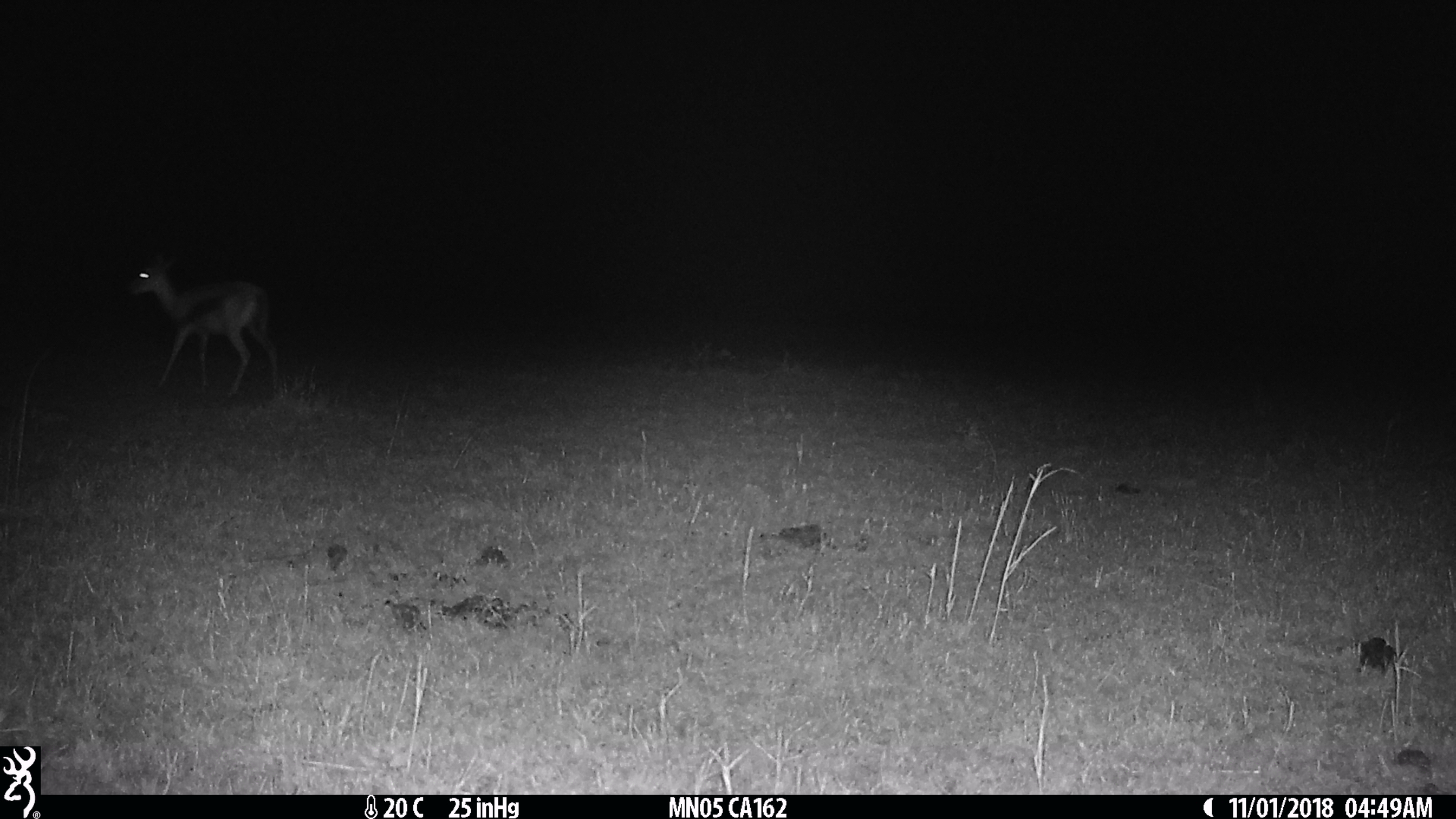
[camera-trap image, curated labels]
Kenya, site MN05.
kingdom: Animalia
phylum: Chordata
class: Mammalia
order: Artiodactyla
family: Bovidae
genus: Eudorcas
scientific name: Eudorcas thomsonii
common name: thomon's gazelle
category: gazelle thomsons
Gazelle thomsons (thomon's gazelle) (Eudorcas thomsonii).